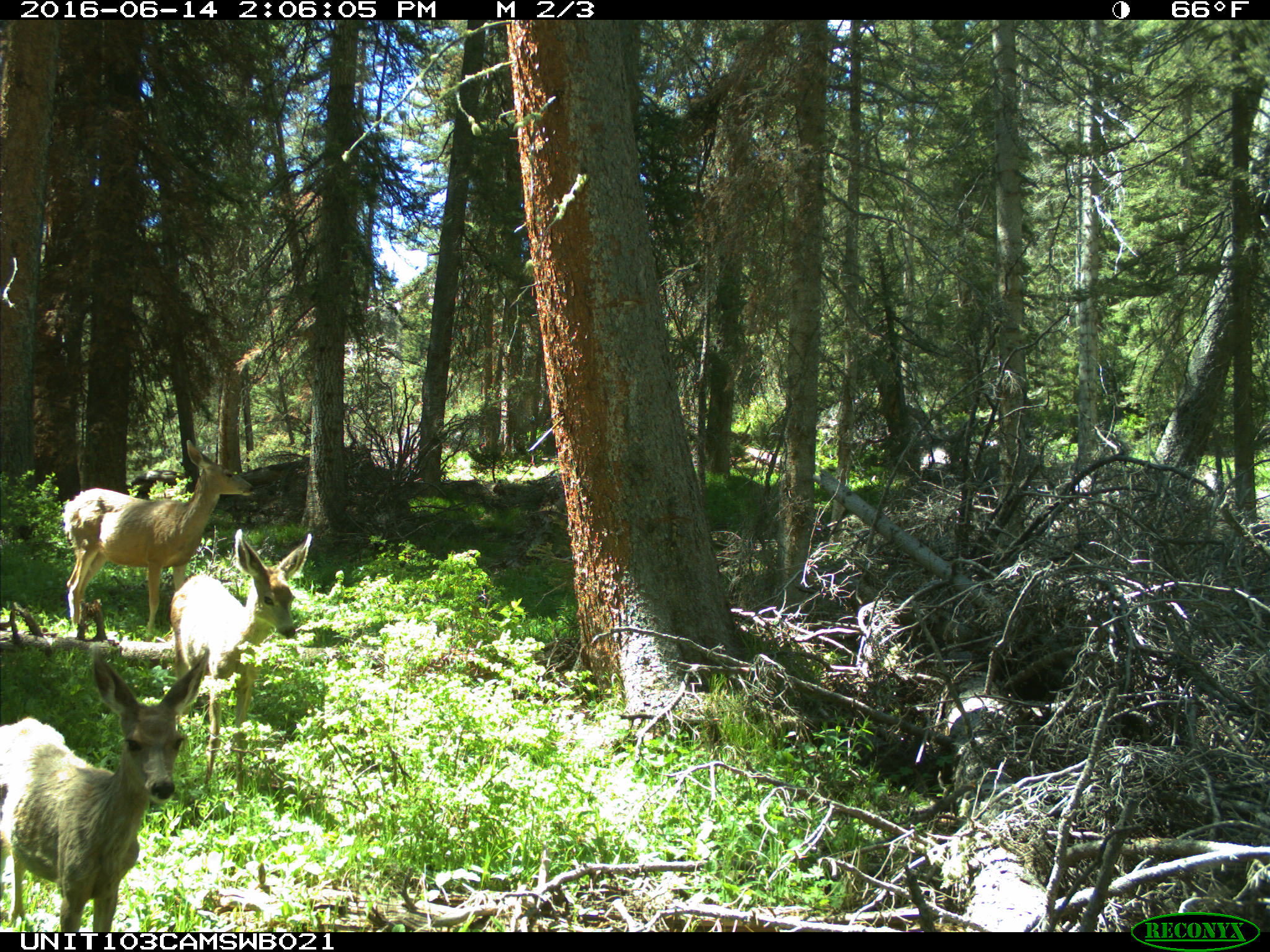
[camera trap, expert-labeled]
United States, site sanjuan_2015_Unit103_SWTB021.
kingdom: Animalia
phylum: Chordata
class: Mammalia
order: Artiodactyla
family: Cervidae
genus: Odocoileus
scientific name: Odocoileus hemionus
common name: mule deer